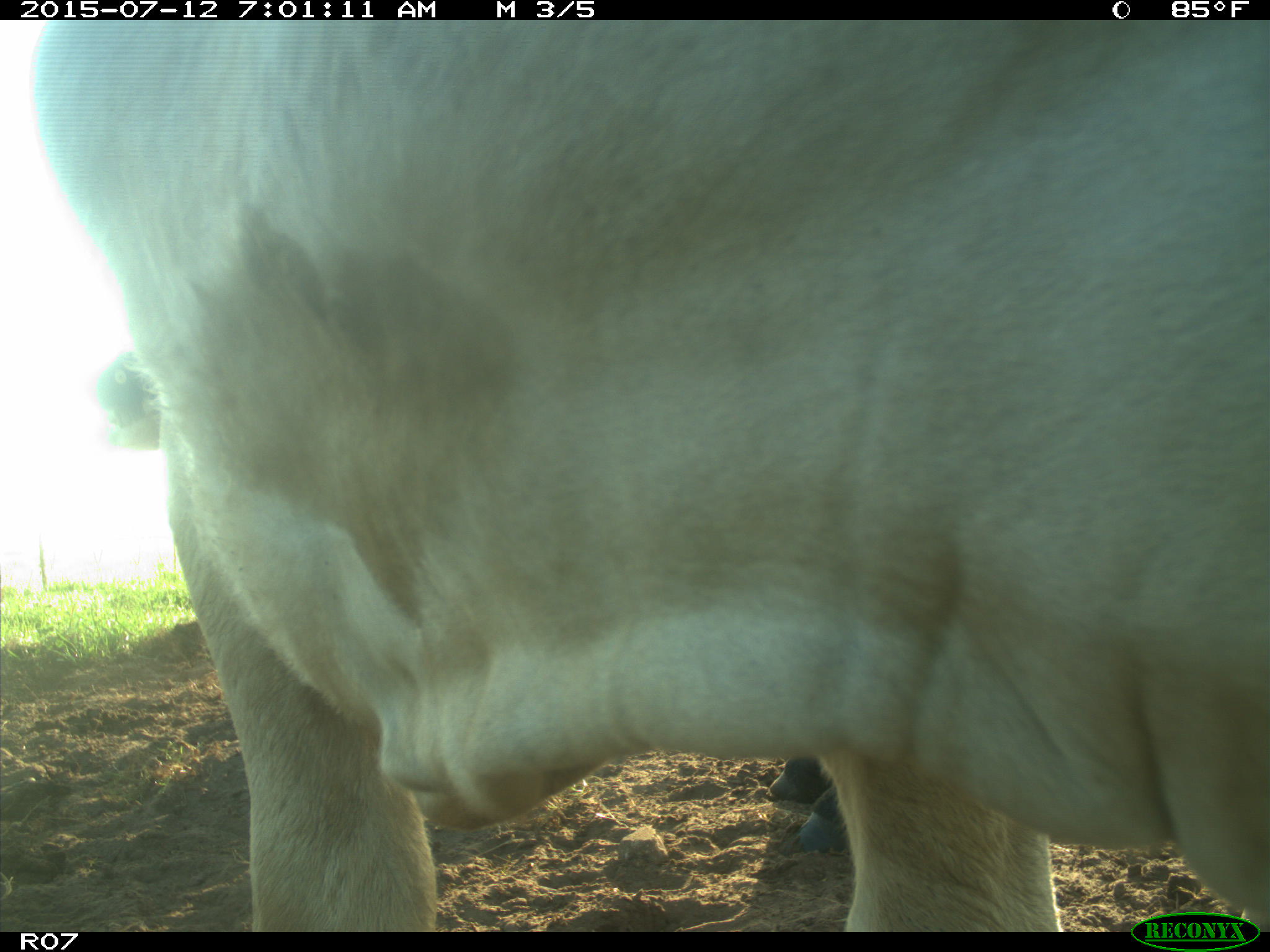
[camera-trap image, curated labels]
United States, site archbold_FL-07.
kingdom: Animalia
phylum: Chordata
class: Mammalia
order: Artiodactyla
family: Bovidae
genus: Bos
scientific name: Bos taurus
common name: domestic cow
Bos taurus (domestic cow).